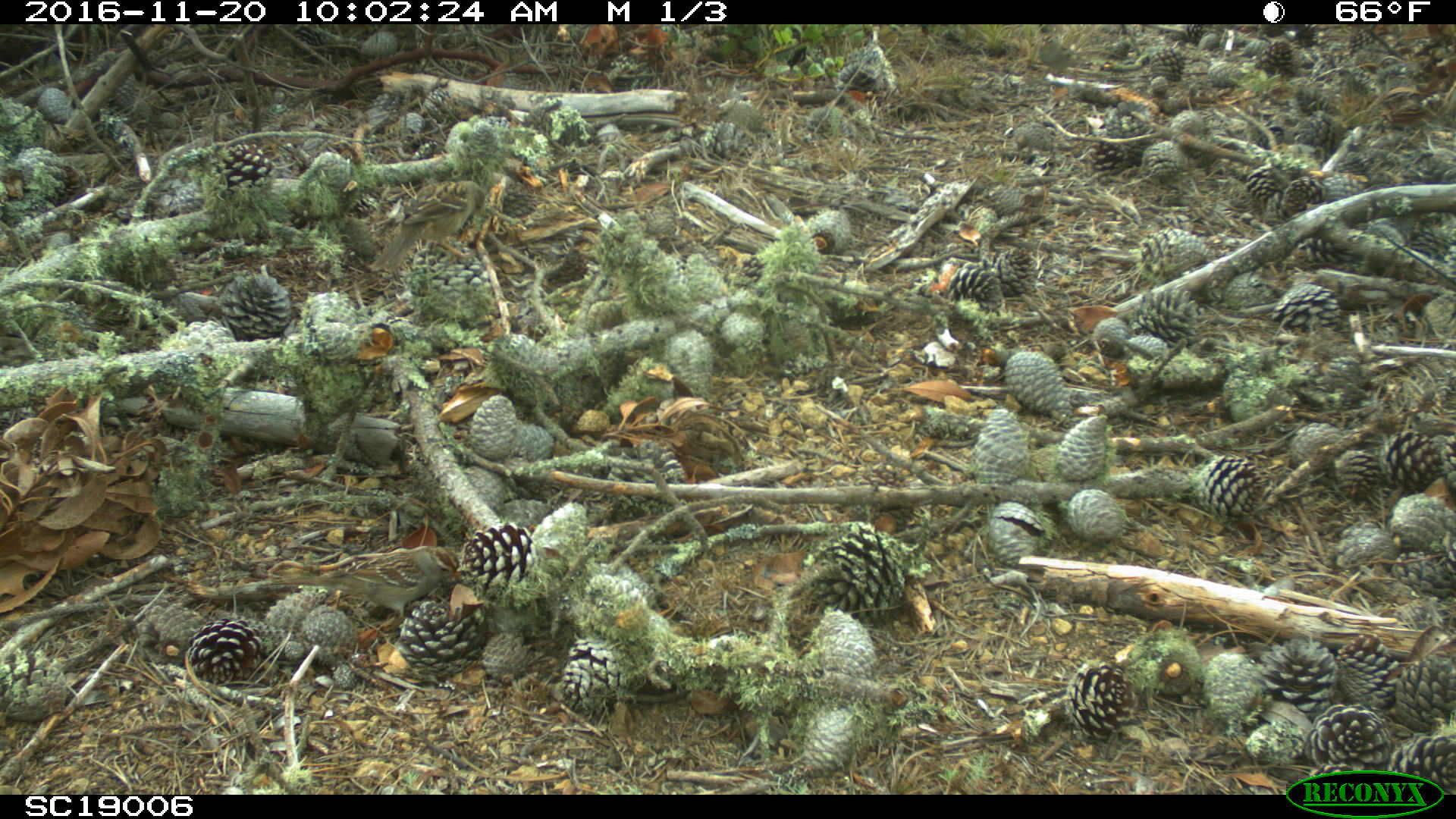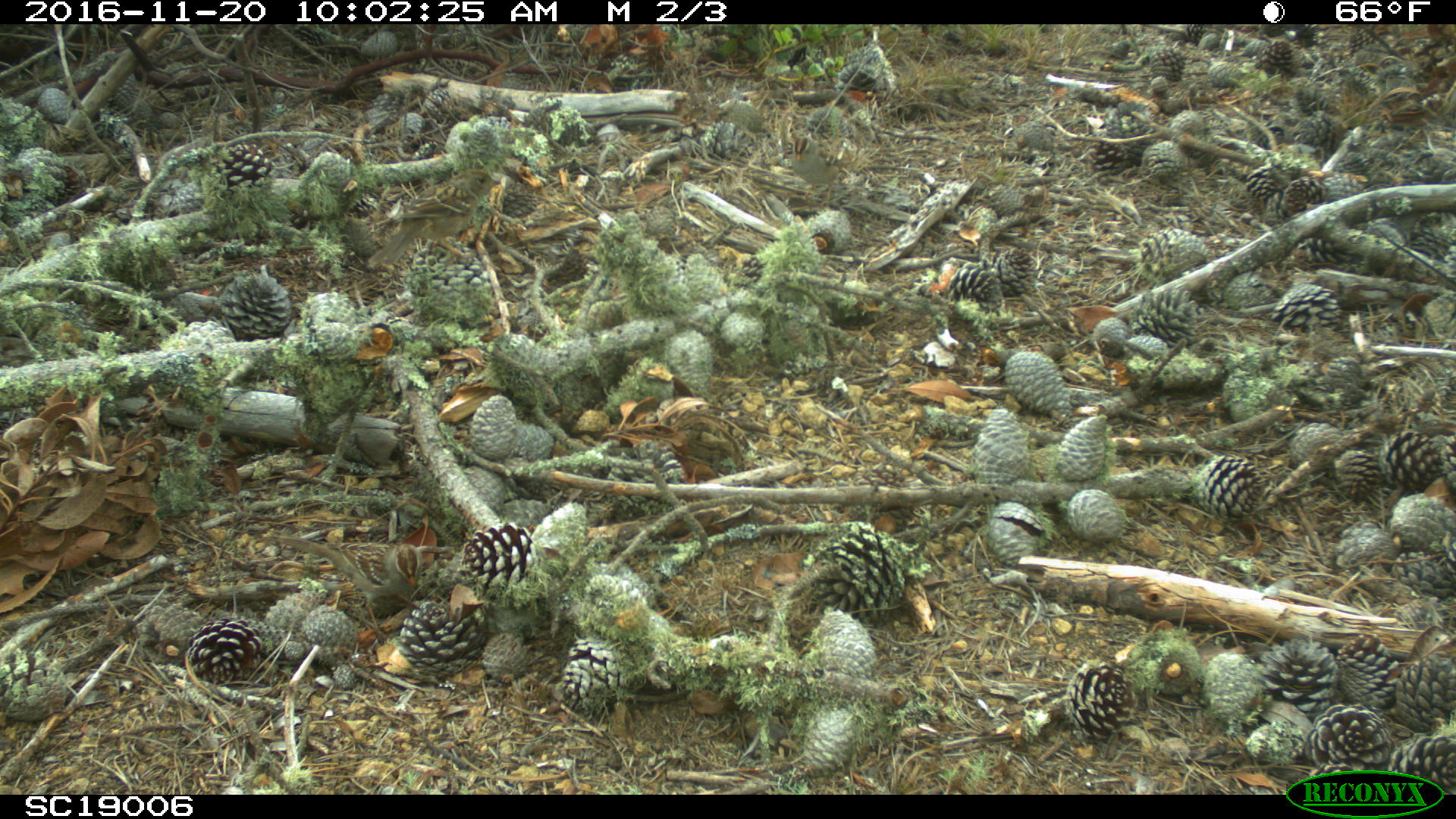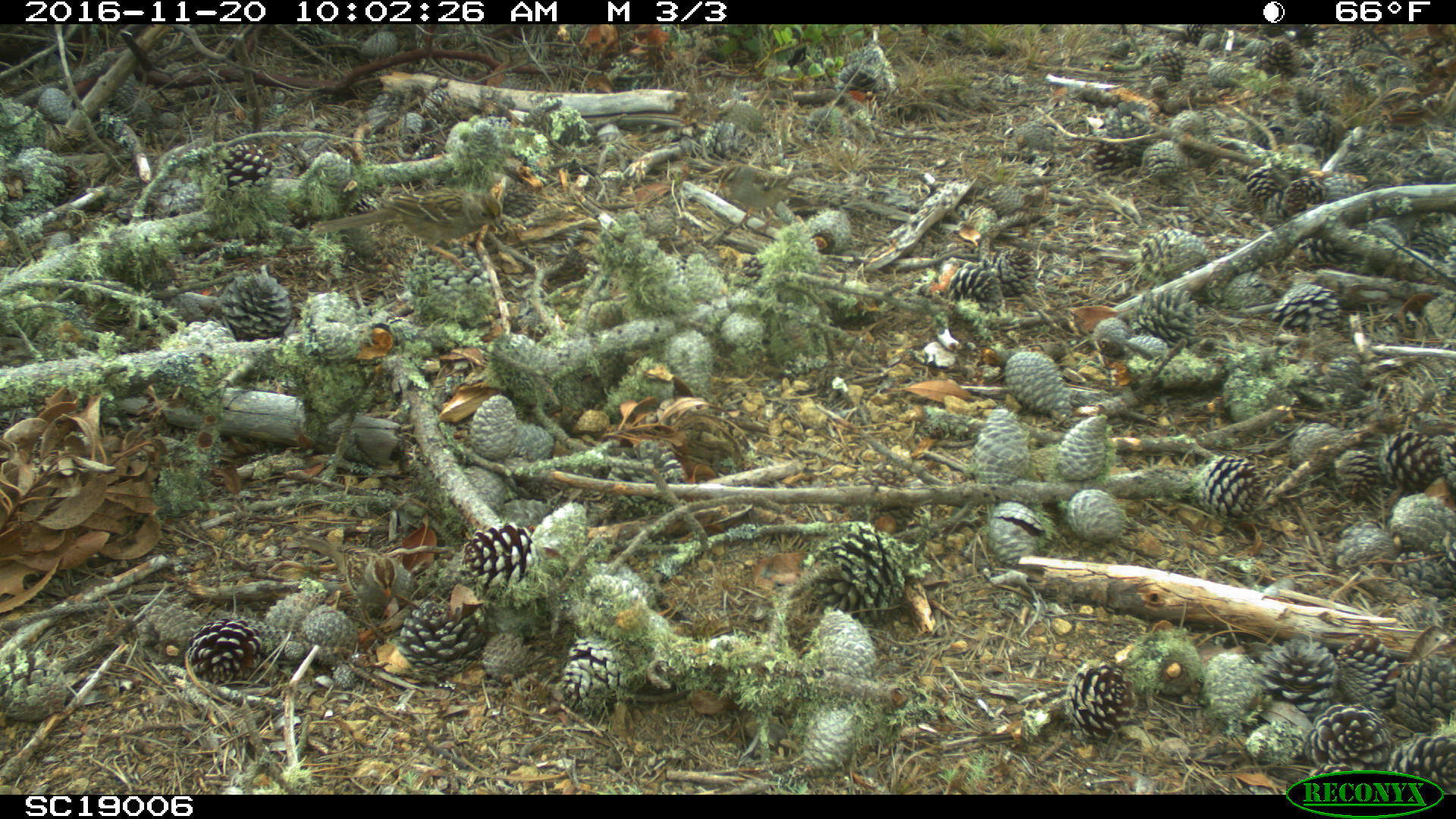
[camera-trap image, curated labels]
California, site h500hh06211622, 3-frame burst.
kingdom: Animalia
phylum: Chordata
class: Aves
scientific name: Aves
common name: bird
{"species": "bird (Aves)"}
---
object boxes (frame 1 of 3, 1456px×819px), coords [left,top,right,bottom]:
bird: [367,180,485,274]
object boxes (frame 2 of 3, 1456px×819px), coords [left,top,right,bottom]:
bird: [263,534,422,646]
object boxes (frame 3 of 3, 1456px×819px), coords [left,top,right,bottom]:
bird: [315,188,502,276]